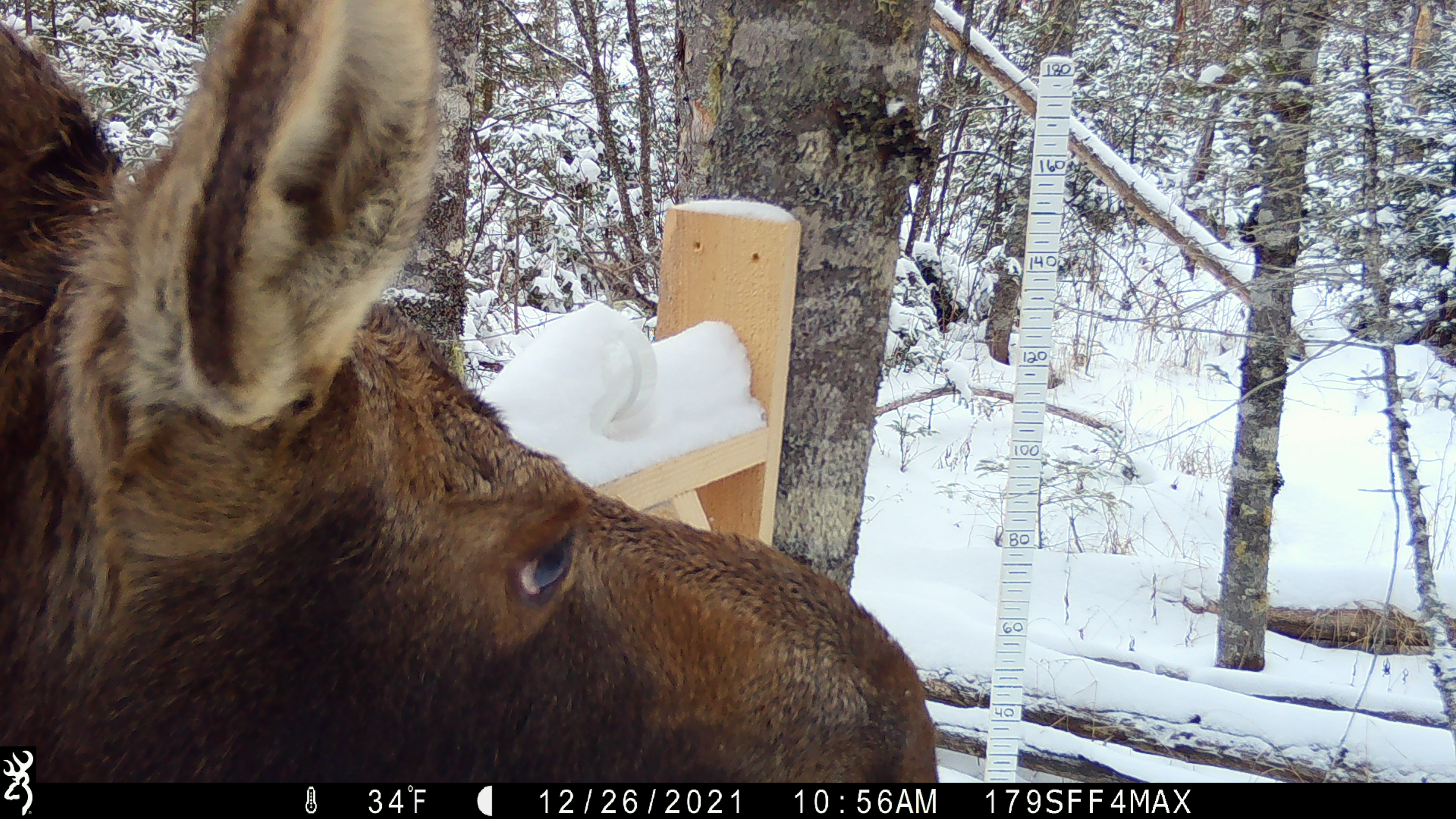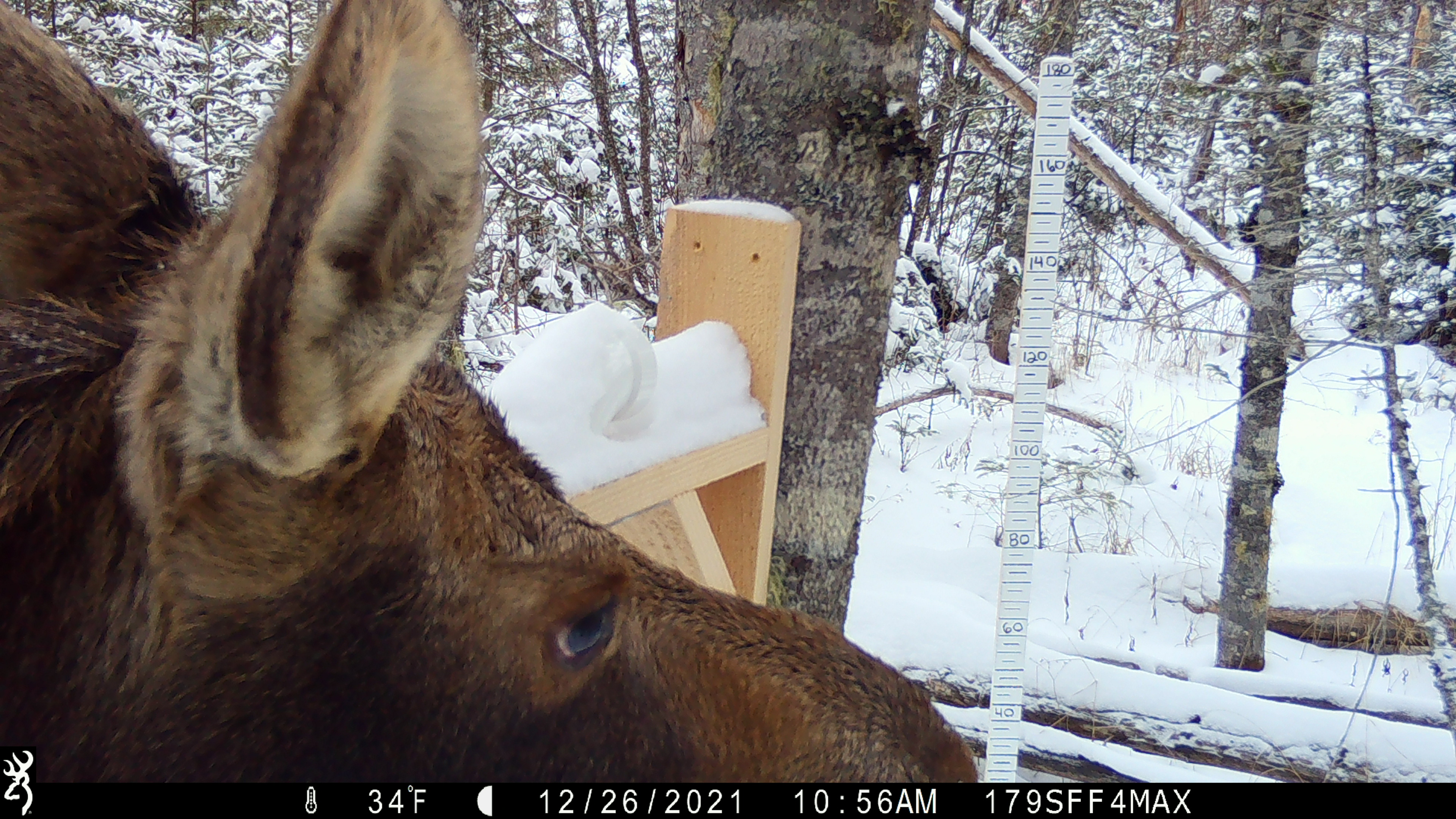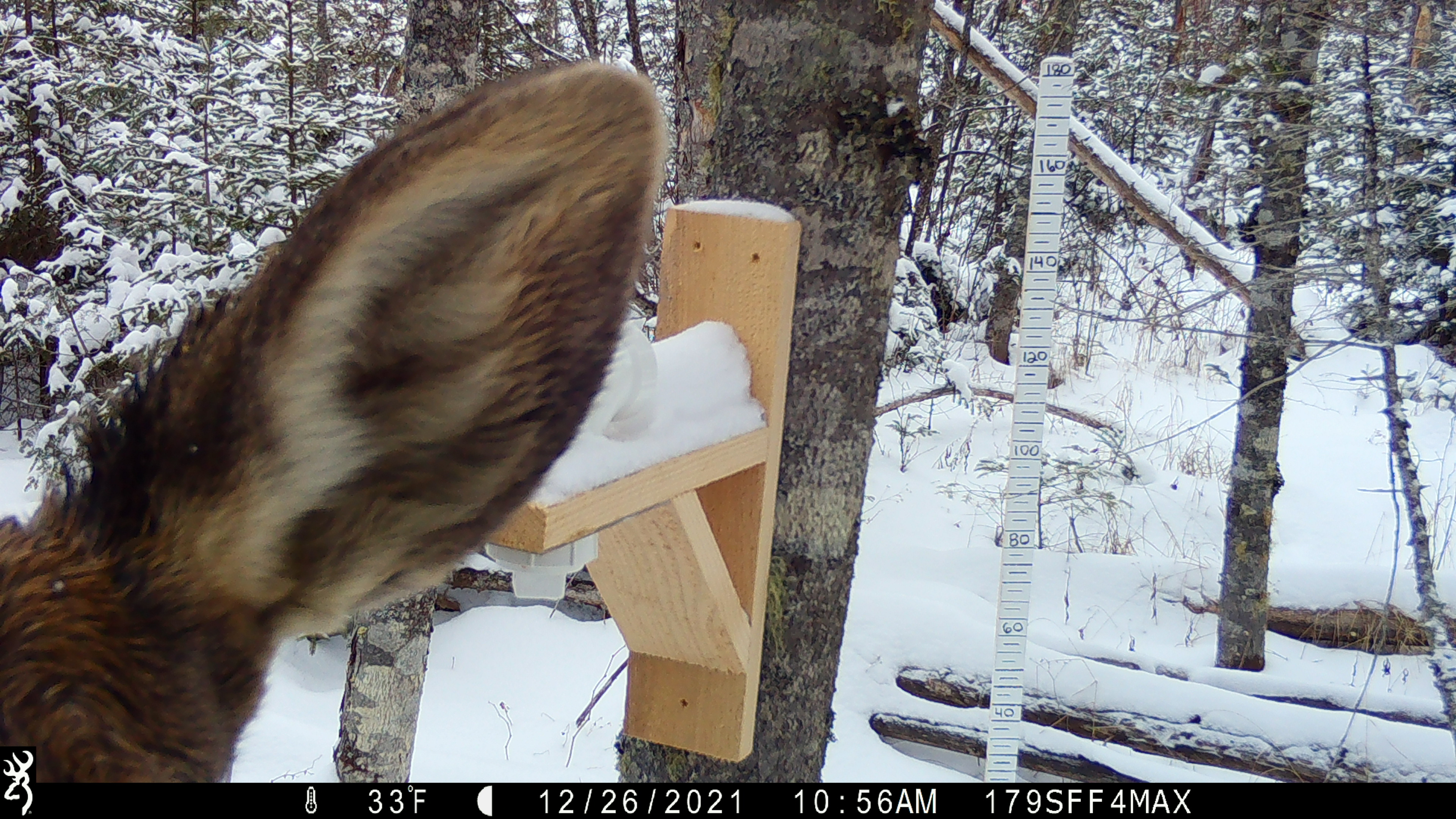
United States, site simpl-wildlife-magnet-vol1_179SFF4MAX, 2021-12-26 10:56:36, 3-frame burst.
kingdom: Animalia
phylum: Chordata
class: Mammalia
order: Artiodactyla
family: Cervidae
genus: Alces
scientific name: Alces alces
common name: moose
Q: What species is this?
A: Moose (Alces alces).